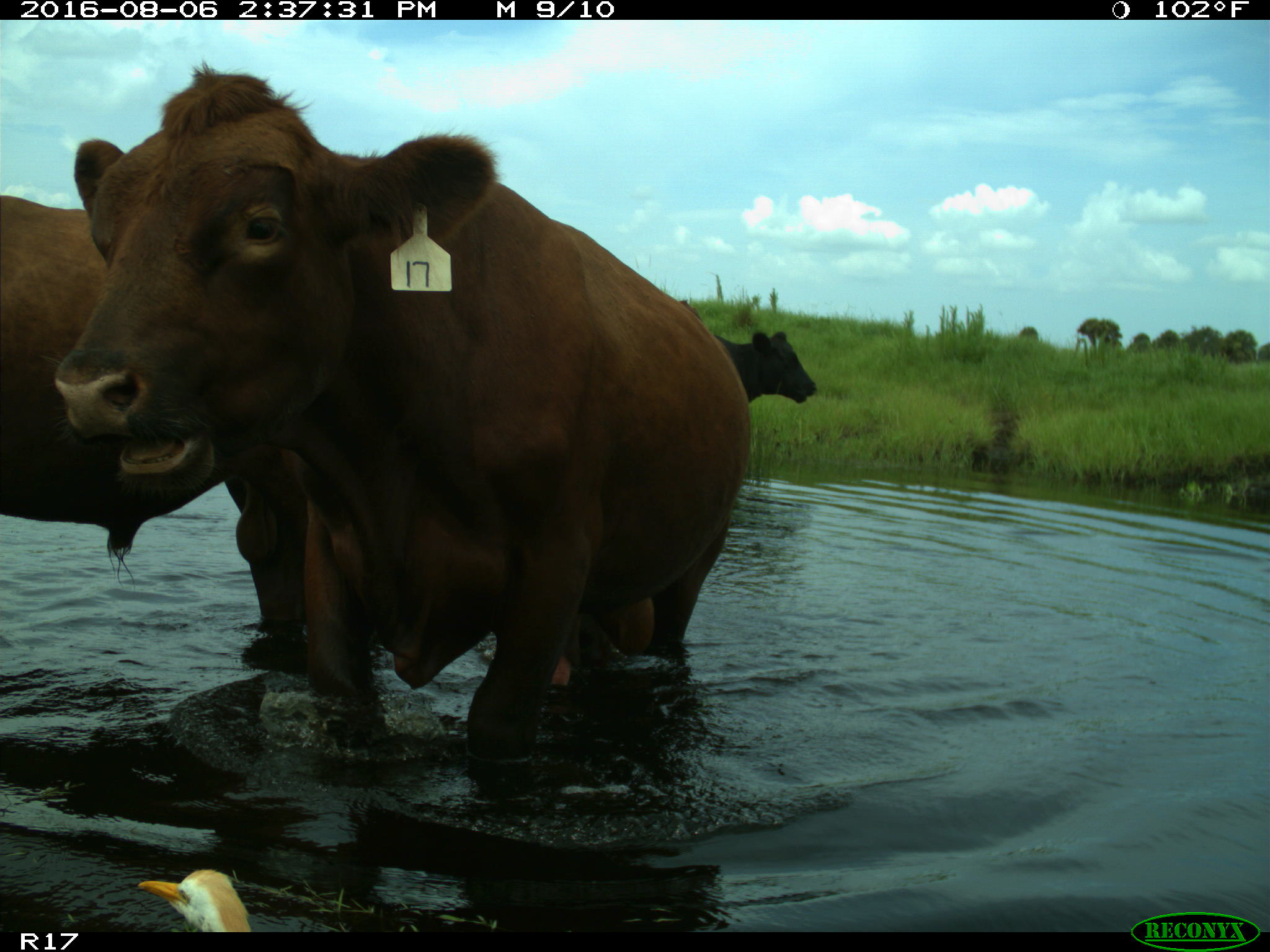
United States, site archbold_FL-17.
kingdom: Animalia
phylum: Chordata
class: Mammalia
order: Artiodactyla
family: Bovidae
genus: Bos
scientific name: Bos taurus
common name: domestic cow